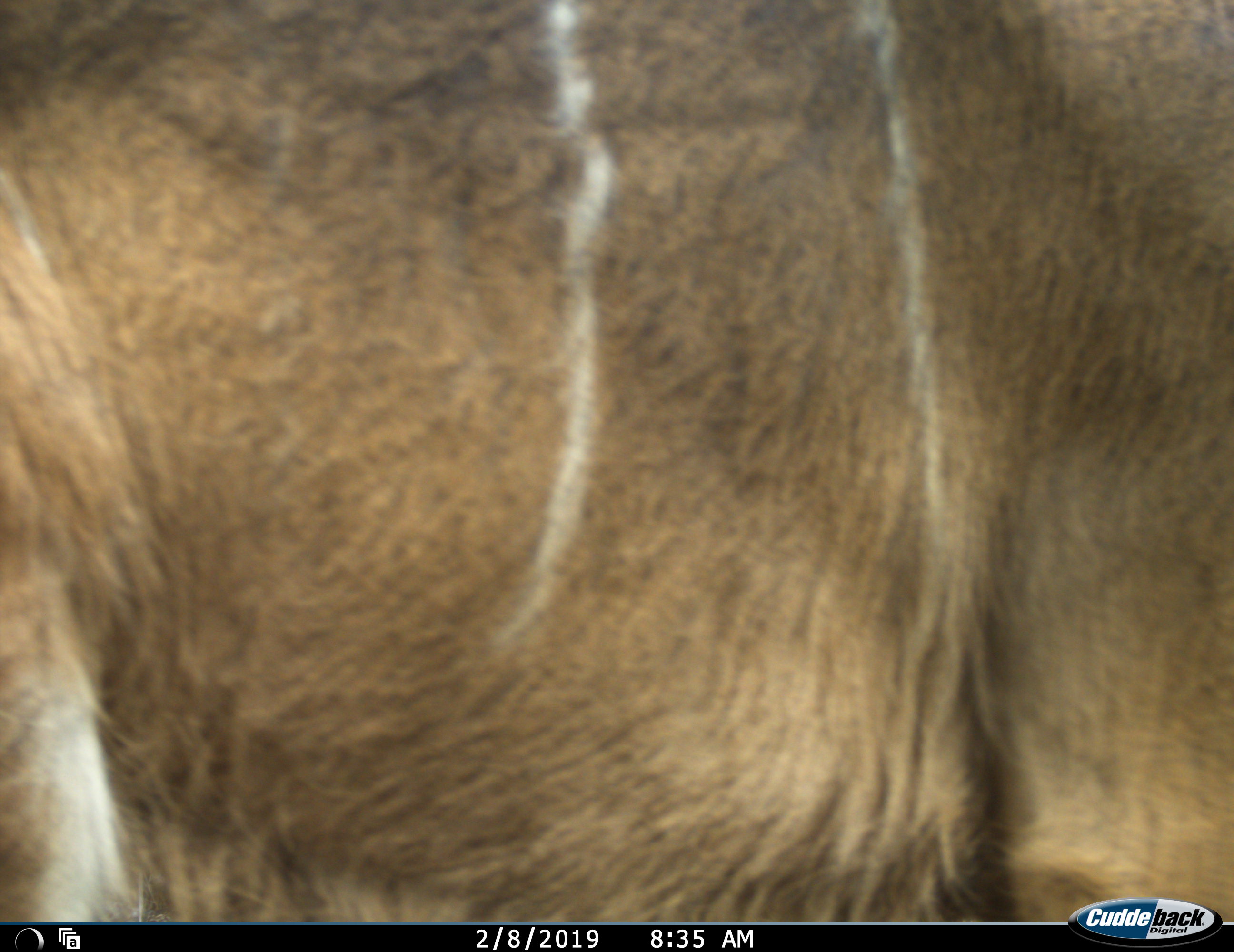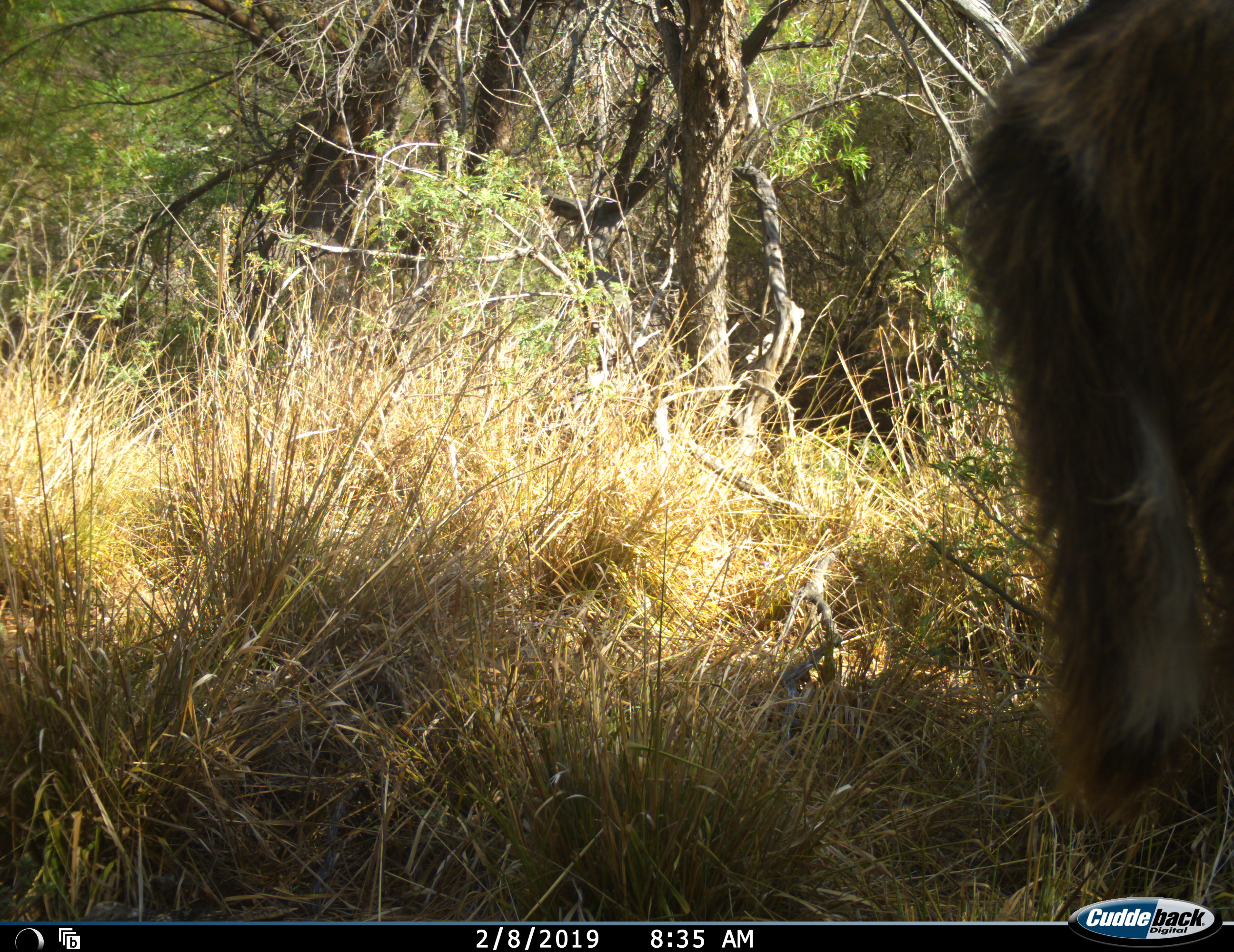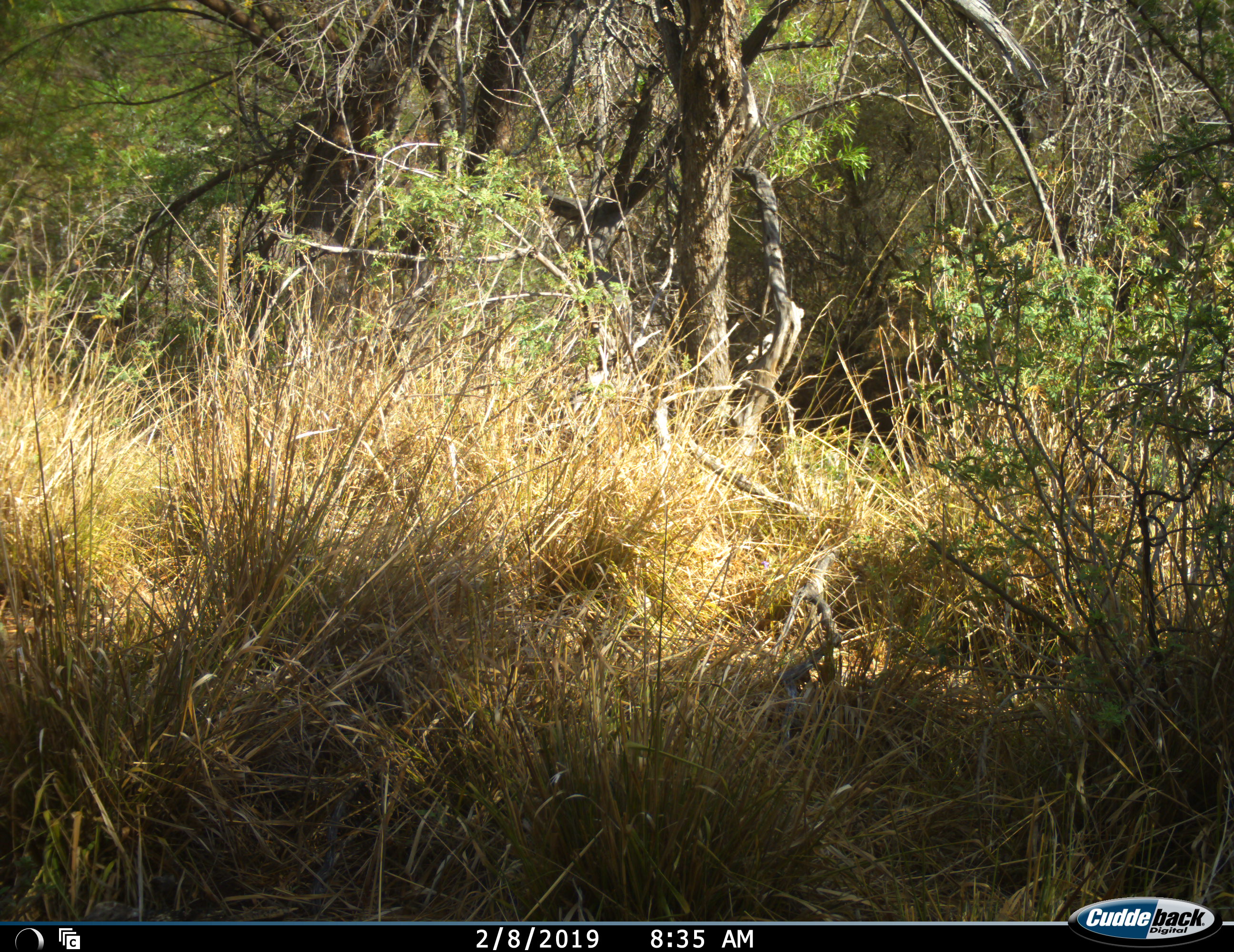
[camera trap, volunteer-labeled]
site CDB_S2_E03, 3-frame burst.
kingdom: Animalia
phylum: Chordata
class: Mammalia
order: Artiodactyla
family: Bovidae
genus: Tragelaphus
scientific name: Tragelaphus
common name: kudu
Kudu (Tragelaphus), count 1. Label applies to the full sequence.